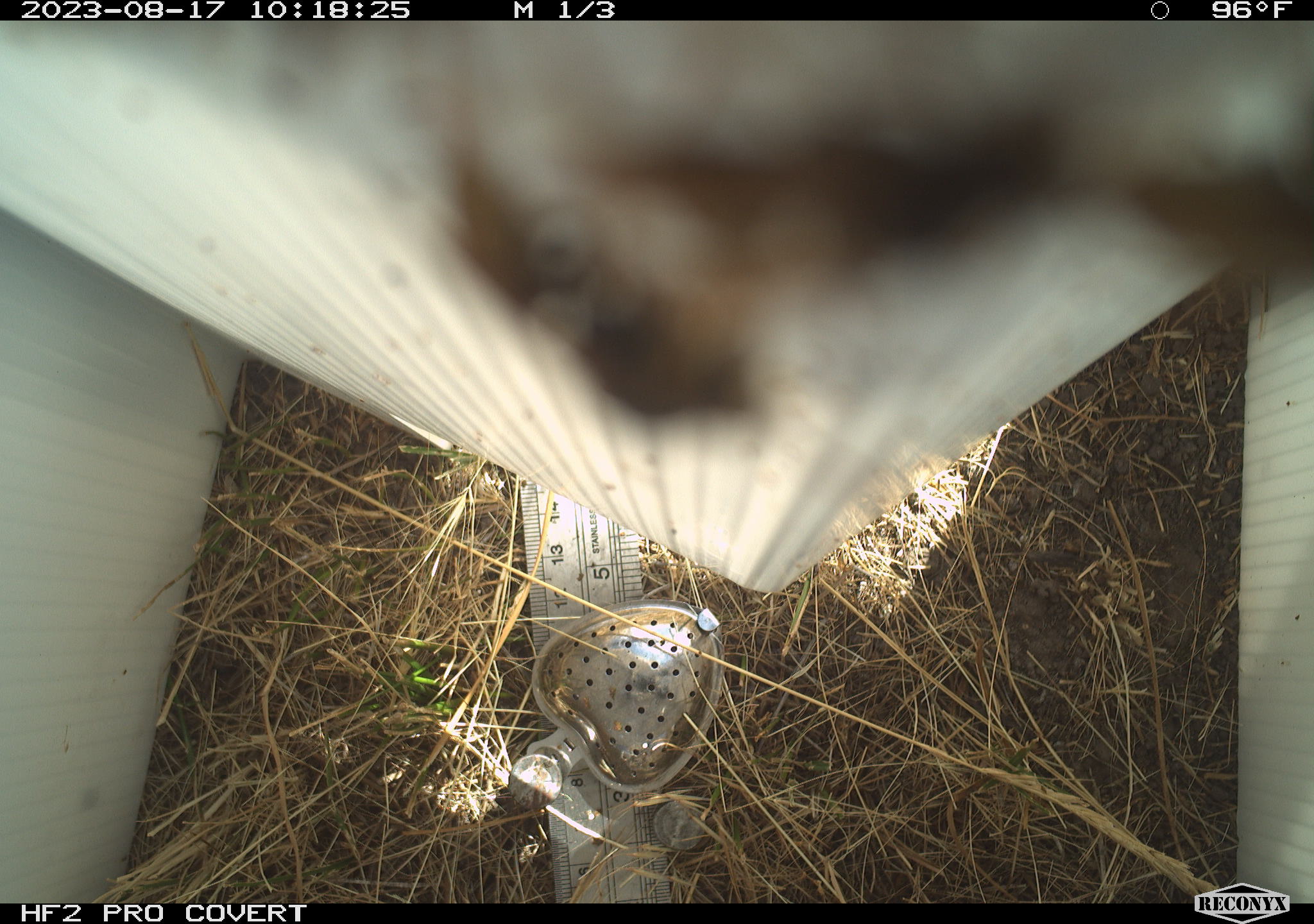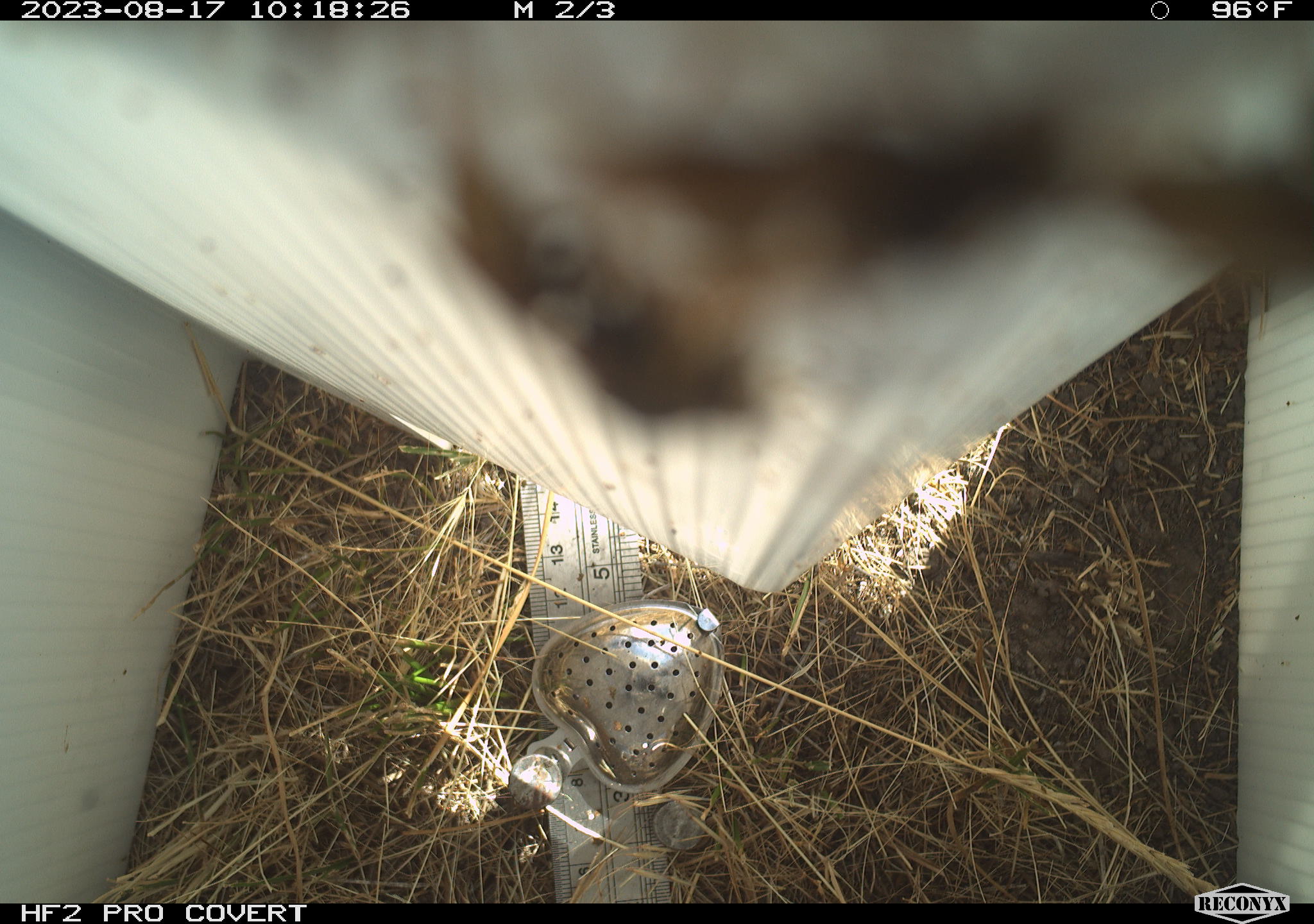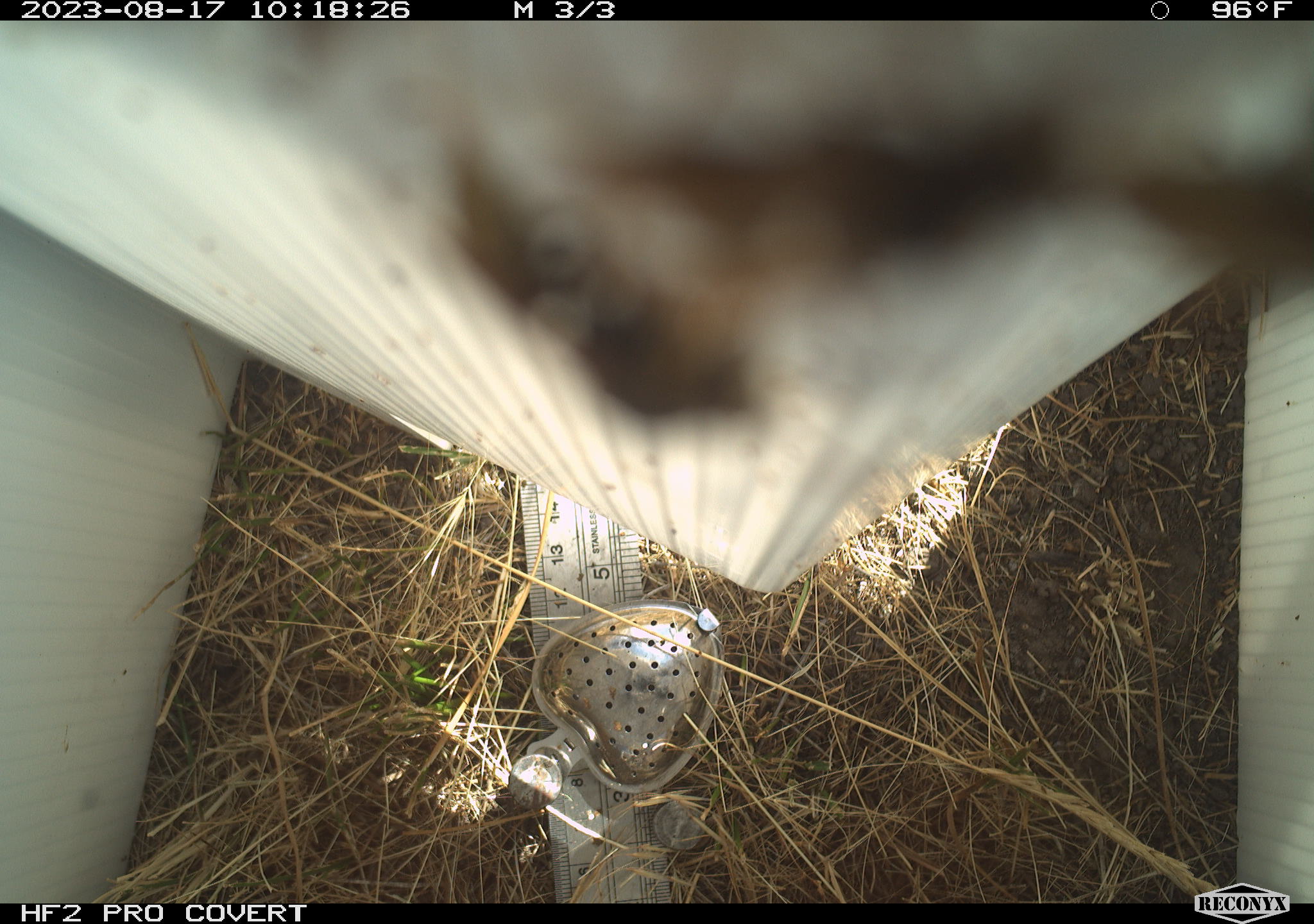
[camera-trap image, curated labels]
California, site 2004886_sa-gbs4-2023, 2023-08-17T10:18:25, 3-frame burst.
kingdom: Animalia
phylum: Arthropoda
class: Insecta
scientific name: Insecta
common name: insect